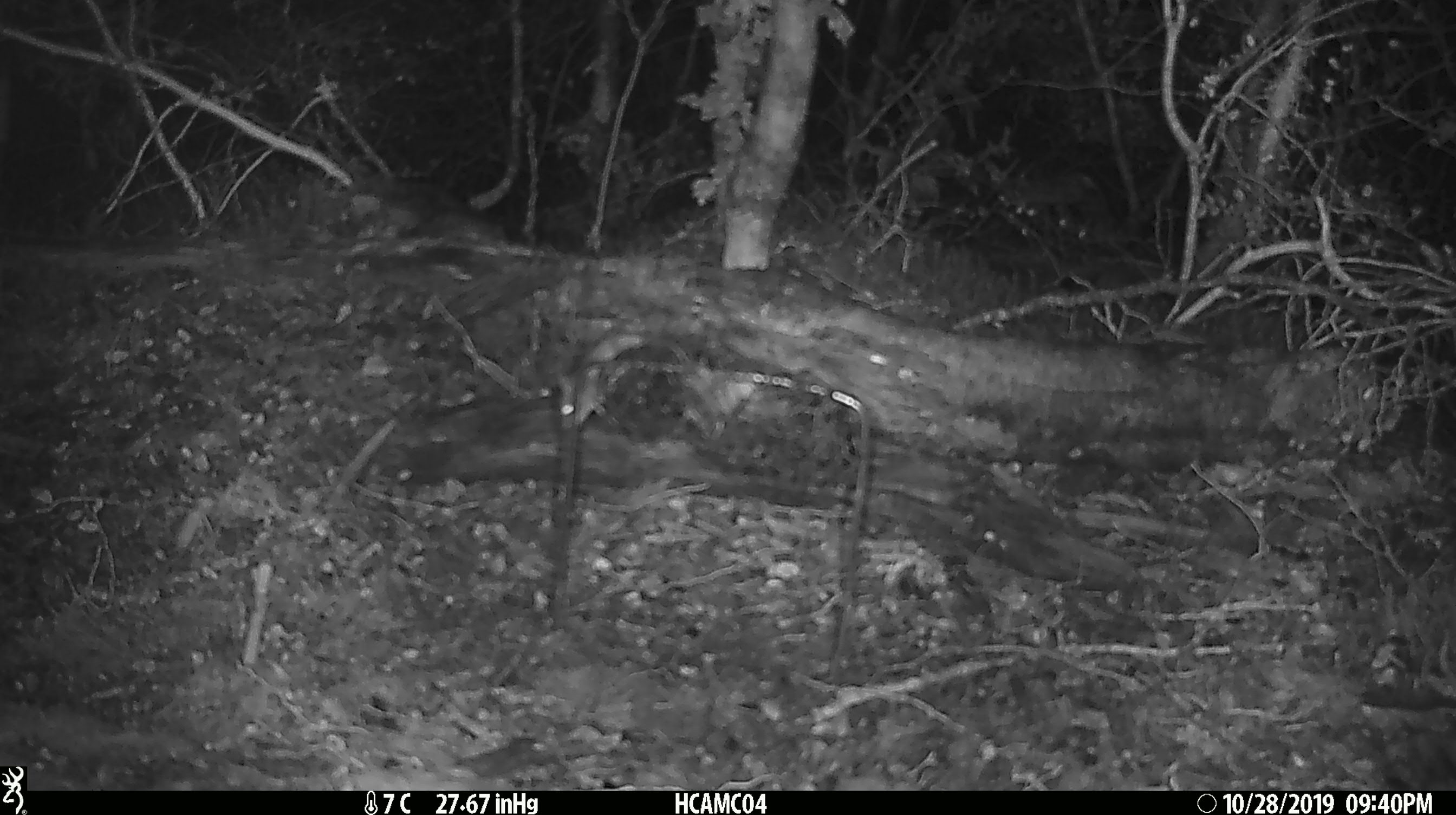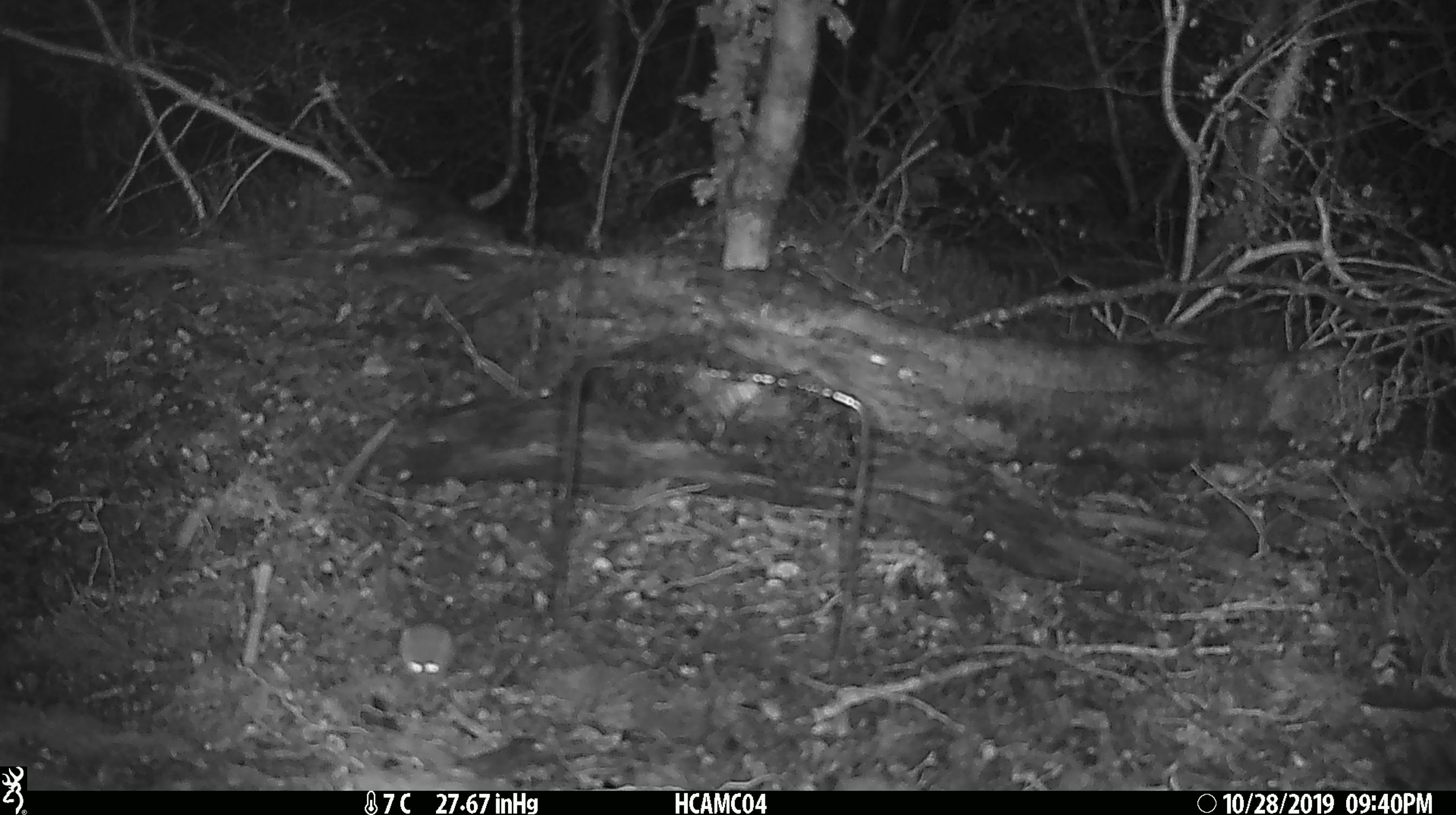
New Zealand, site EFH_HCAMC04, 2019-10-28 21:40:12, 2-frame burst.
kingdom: Animalia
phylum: Chordata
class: Mammalia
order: Rodentia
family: Muridae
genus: Mus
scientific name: Mus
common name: mouse